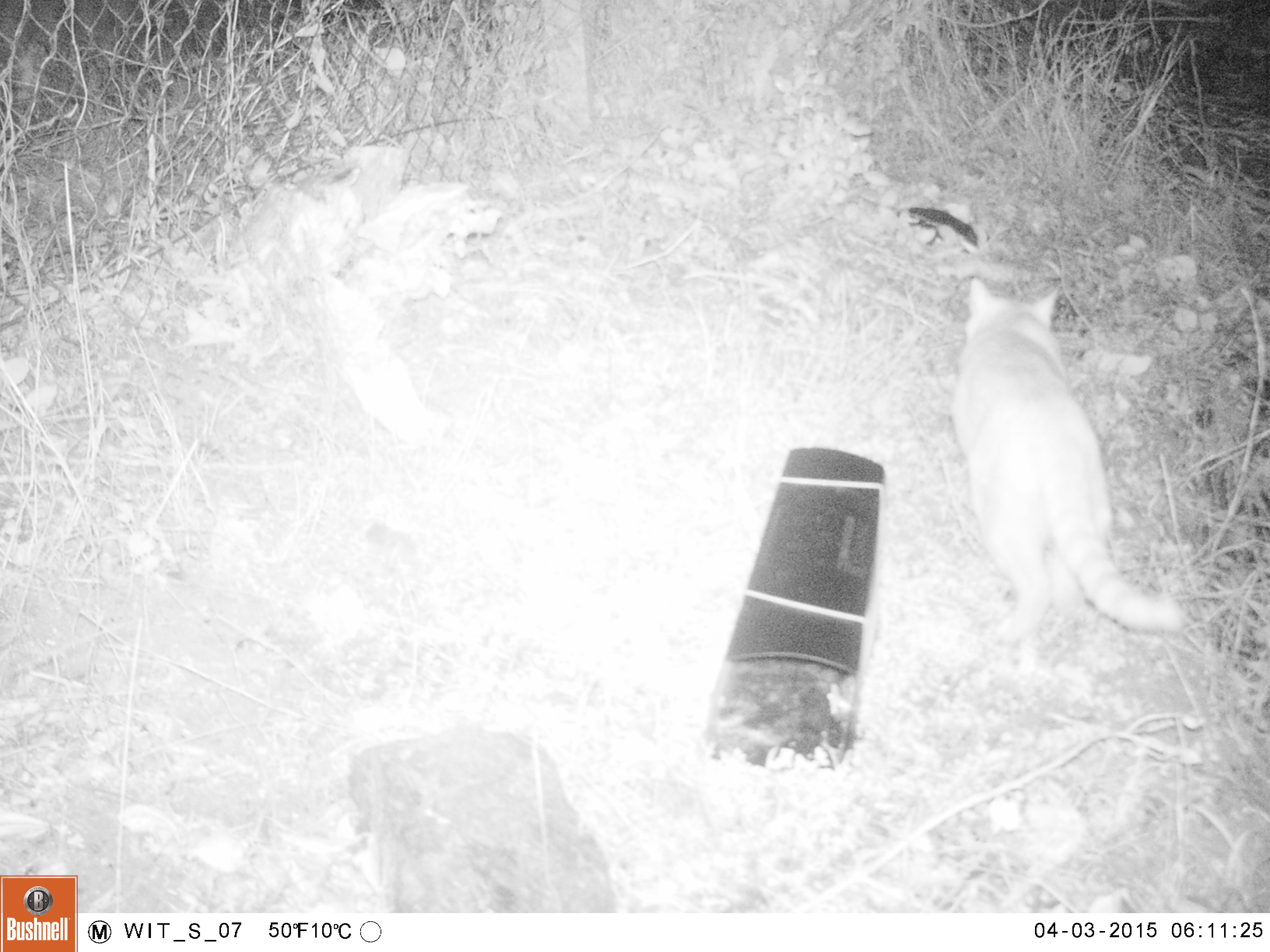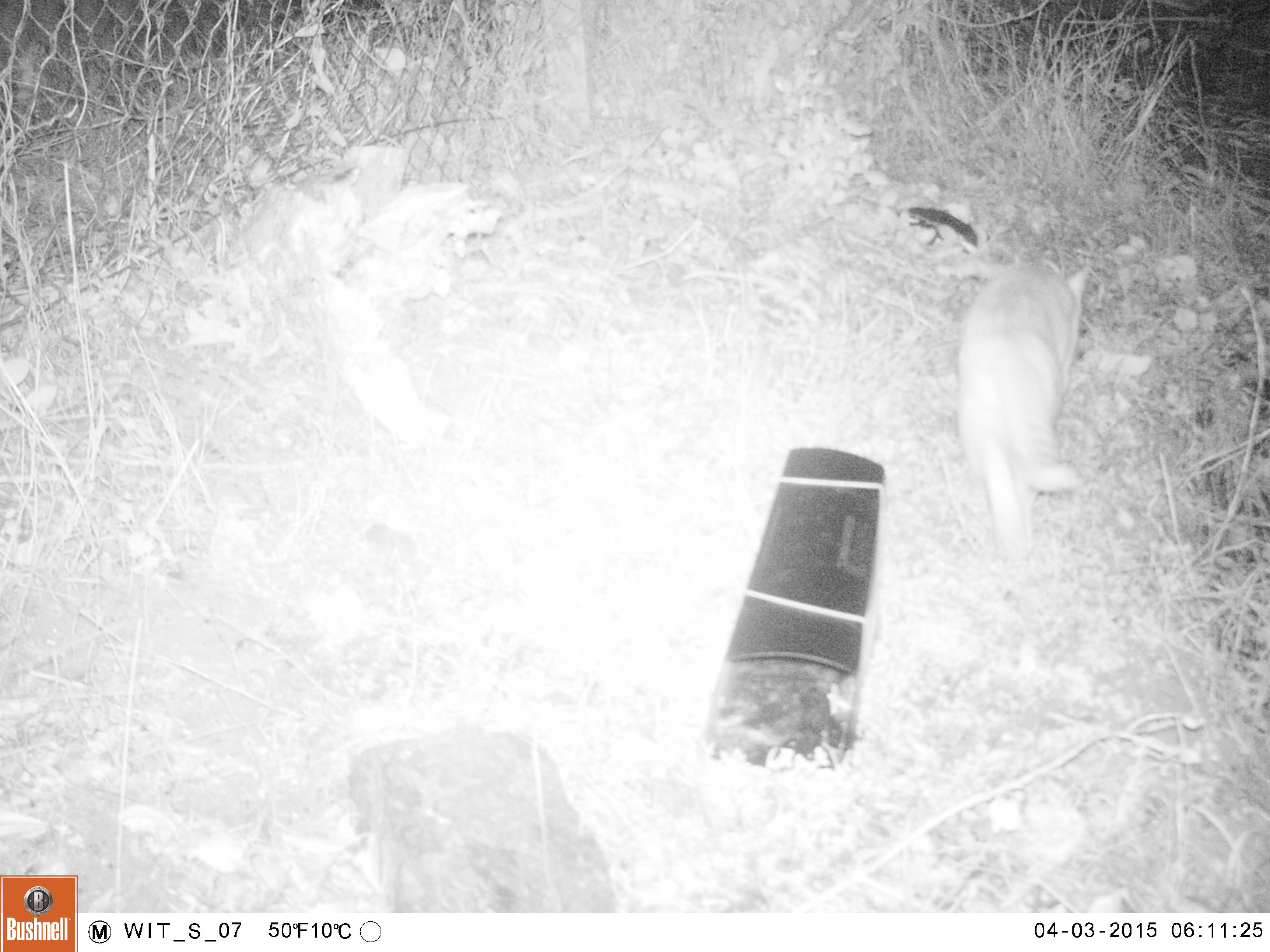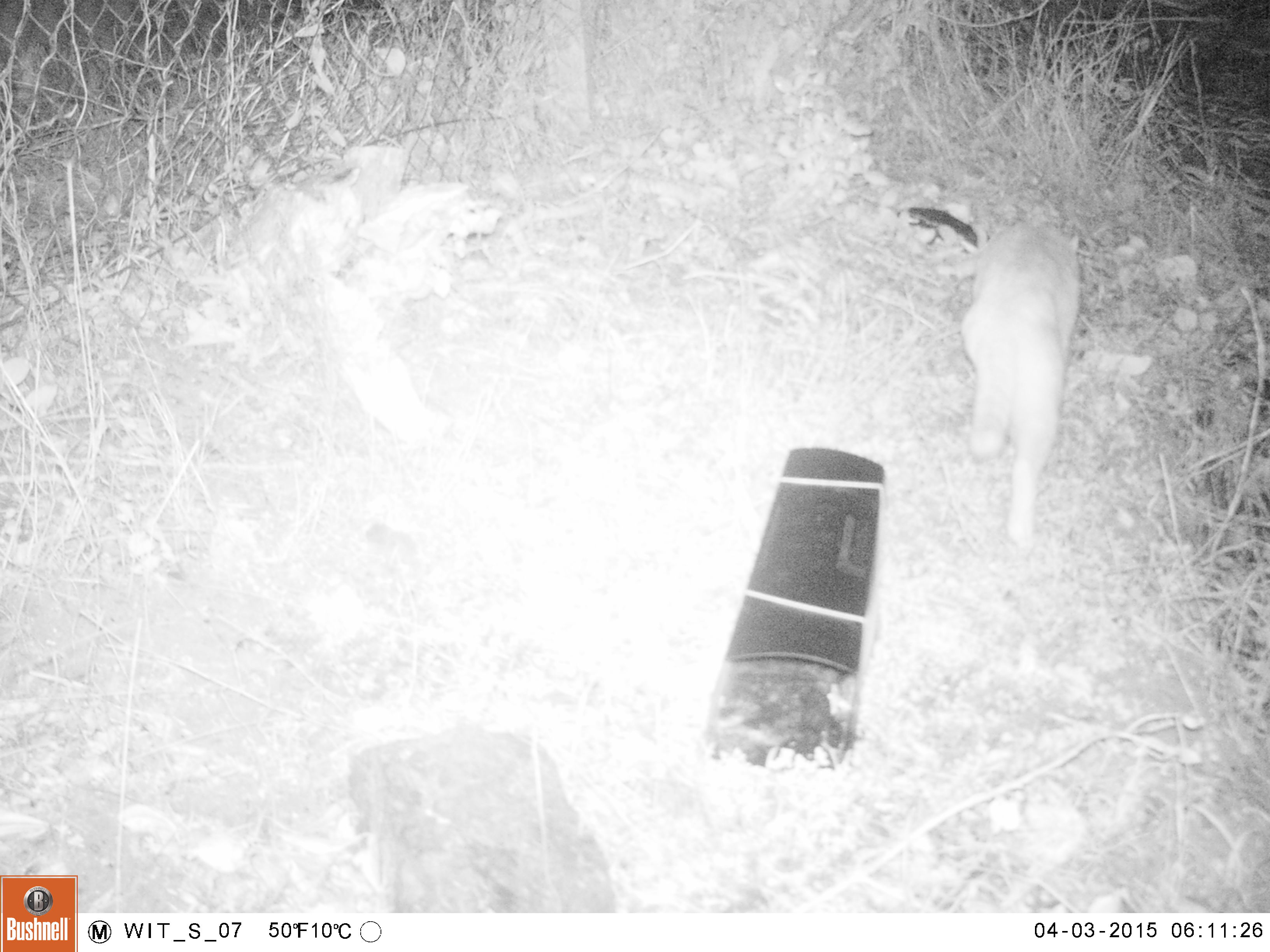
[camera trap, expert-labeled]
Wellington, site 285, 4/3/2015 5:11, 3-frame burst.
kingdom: Animalia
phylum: Chordata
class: Mammalia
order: Carnivora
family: Felidae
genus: Felis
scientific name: Felis catus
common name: cat